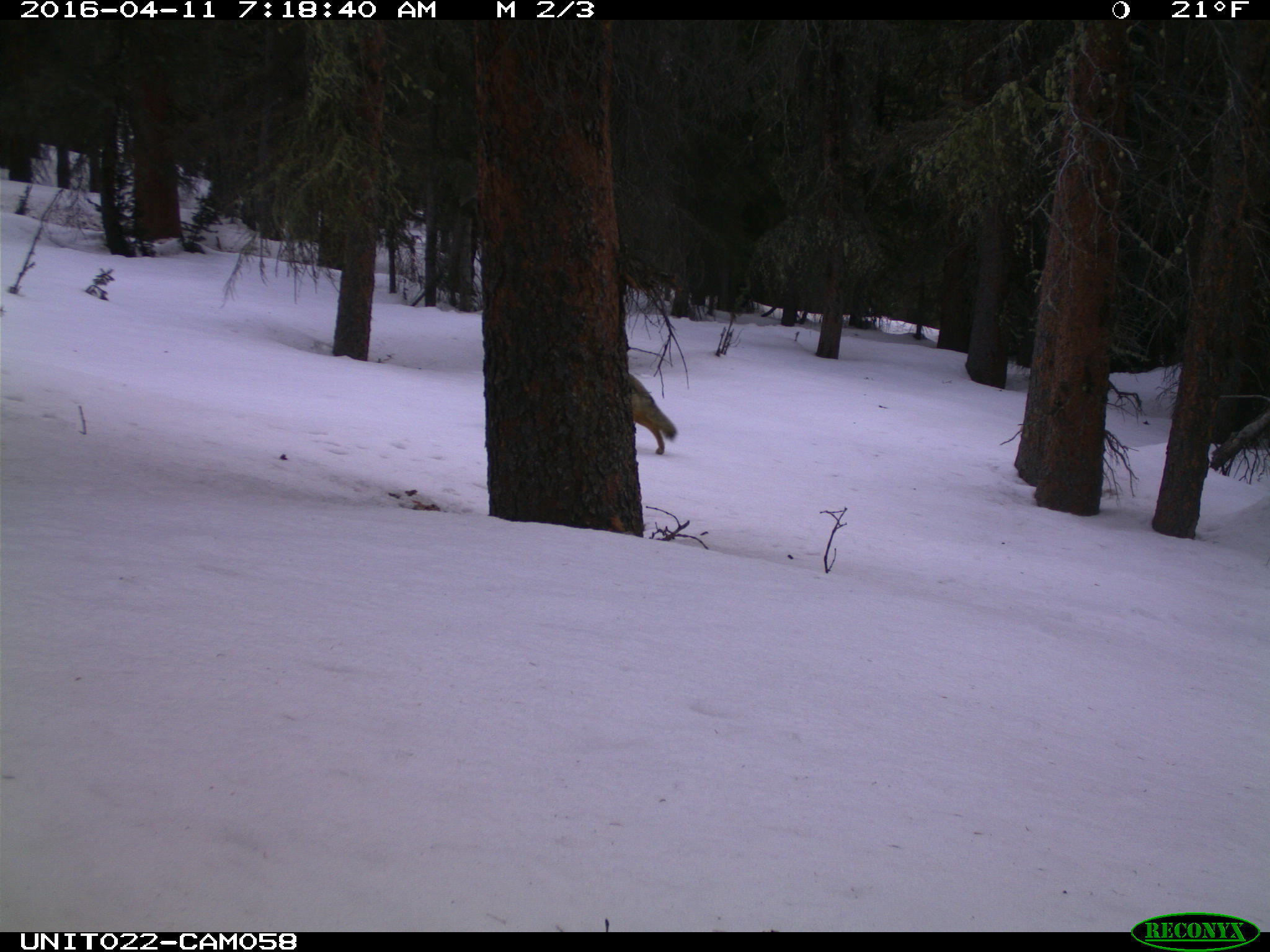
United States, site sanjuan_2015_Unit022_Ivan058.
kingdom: Animalia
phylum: Chordata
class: Mammalia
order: Carnivora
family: Canidae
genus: Canis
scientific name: Canis latrans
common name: coyote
Canis latrans (coyote).